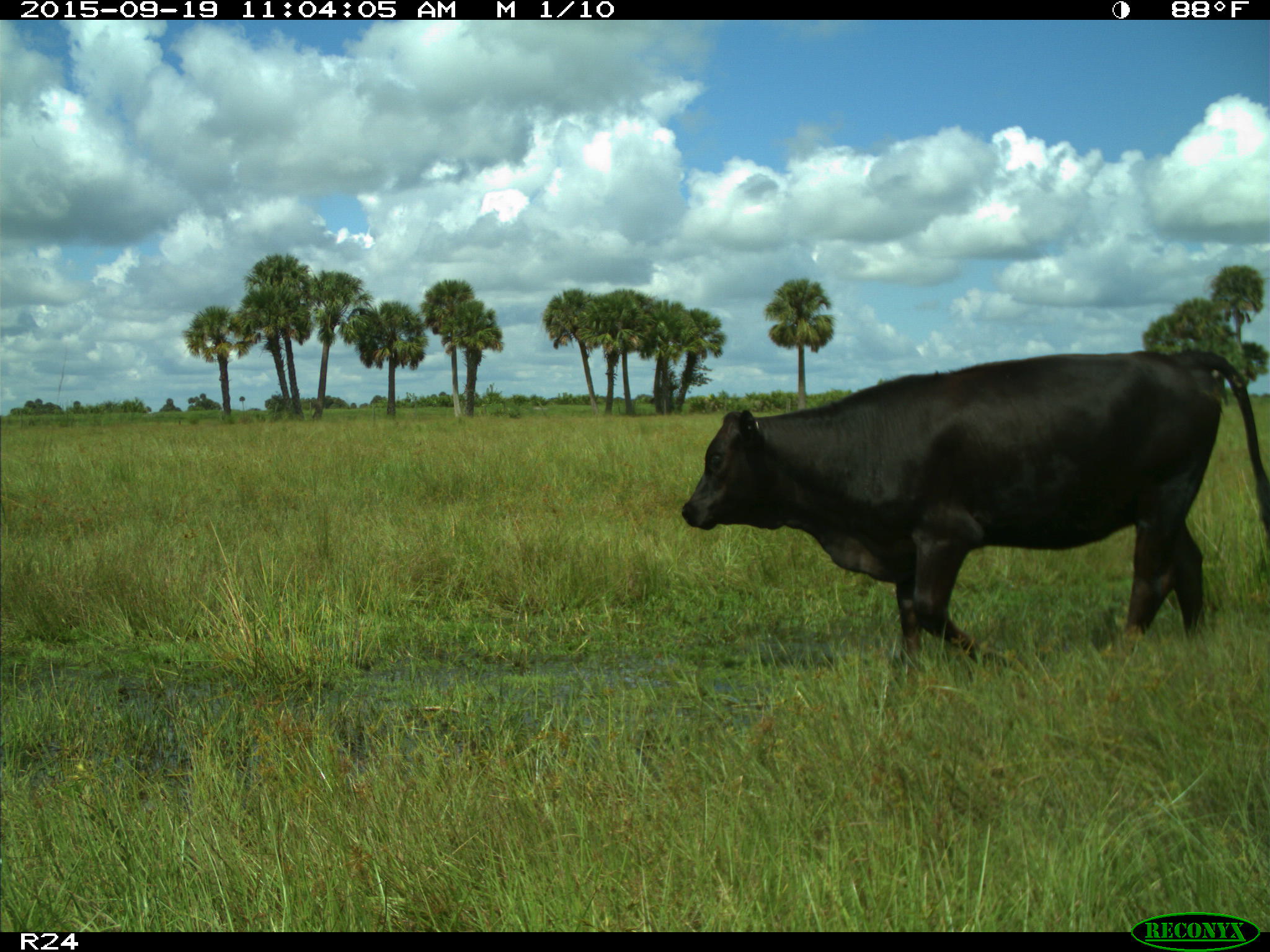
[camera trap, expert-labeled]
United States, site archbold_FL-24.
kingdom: Animalia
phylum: Chordata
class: Mammalia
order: Artiodactyla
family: Bovidae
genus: Bos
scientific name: Bos taurus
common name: domestic cow